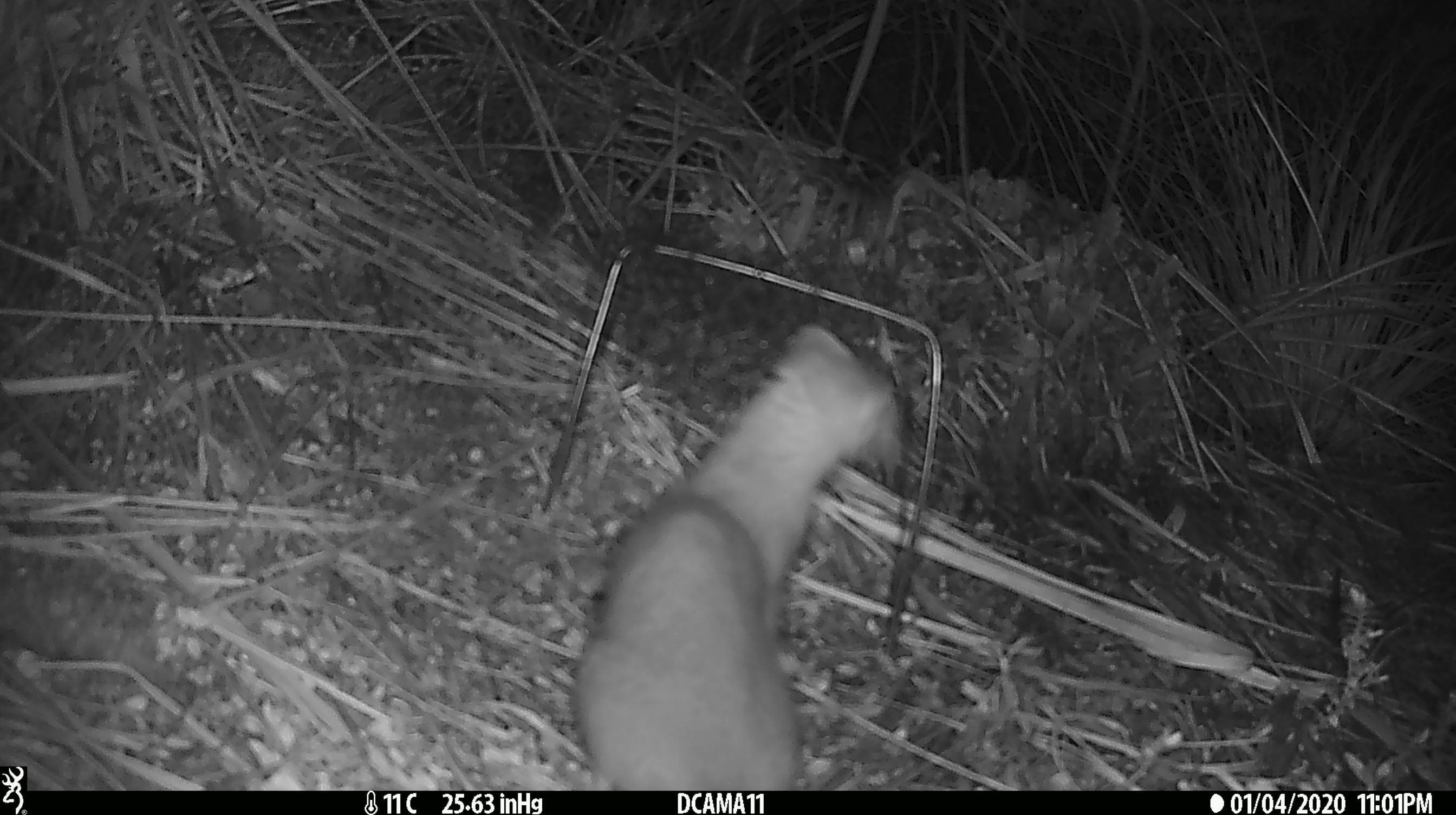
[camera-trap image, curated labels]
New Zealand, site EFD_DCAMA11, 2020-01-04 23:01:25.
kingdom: Animalia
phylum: Chordata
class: Mammalia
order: Carnivora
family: Mustelidae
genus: Mustela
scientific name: Mustela erminea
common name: stoat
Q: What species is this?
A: Stoat (Mustela erminea).